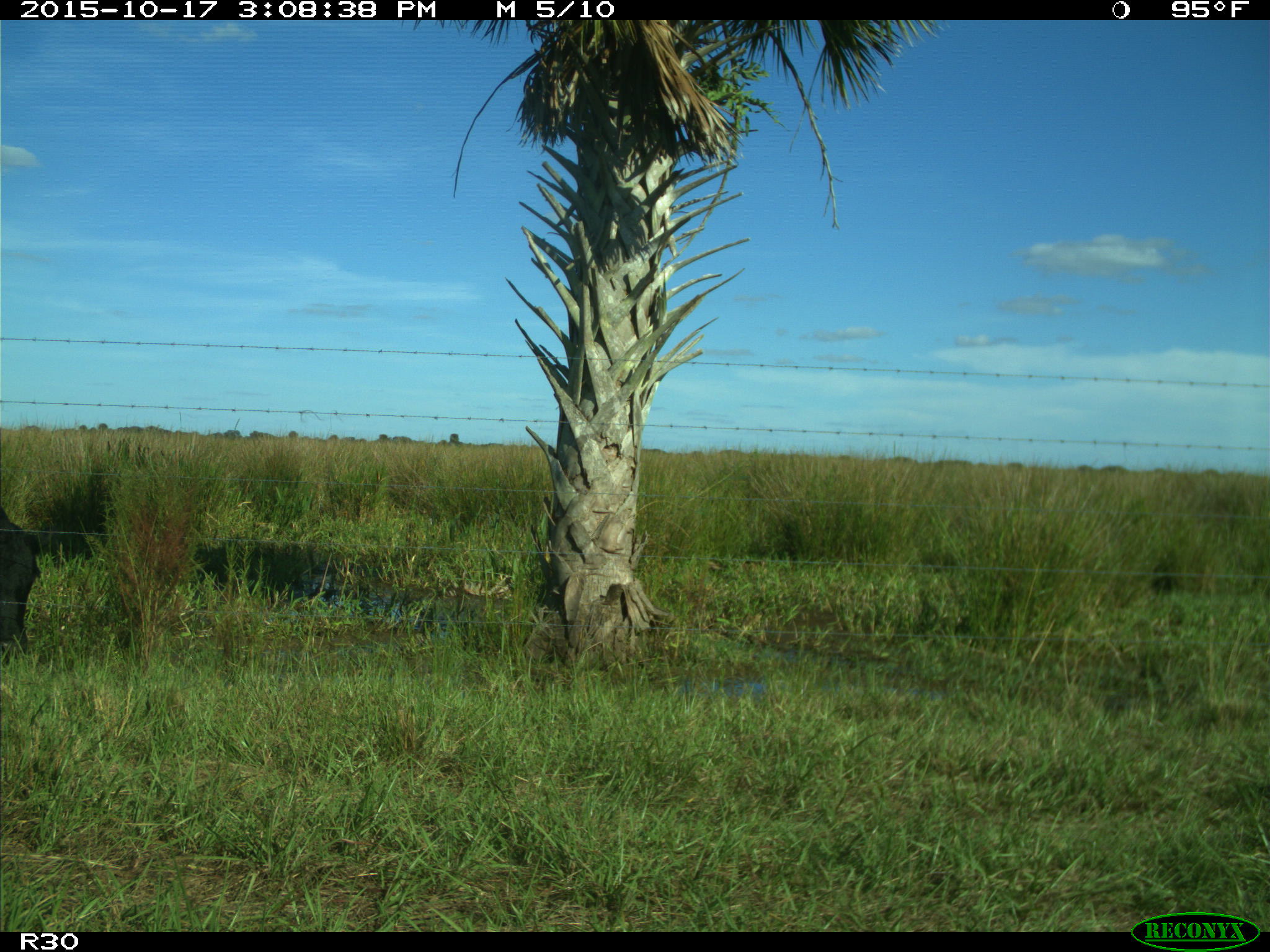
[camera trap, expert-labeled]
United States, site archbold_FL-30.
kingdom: Animalia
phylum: Chordata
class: Mammalia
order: Artiodactyla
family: Bovidae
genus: Bos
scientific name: Bos taurus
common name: domestic cow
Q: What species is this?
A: Bos taurus (domestic cow).